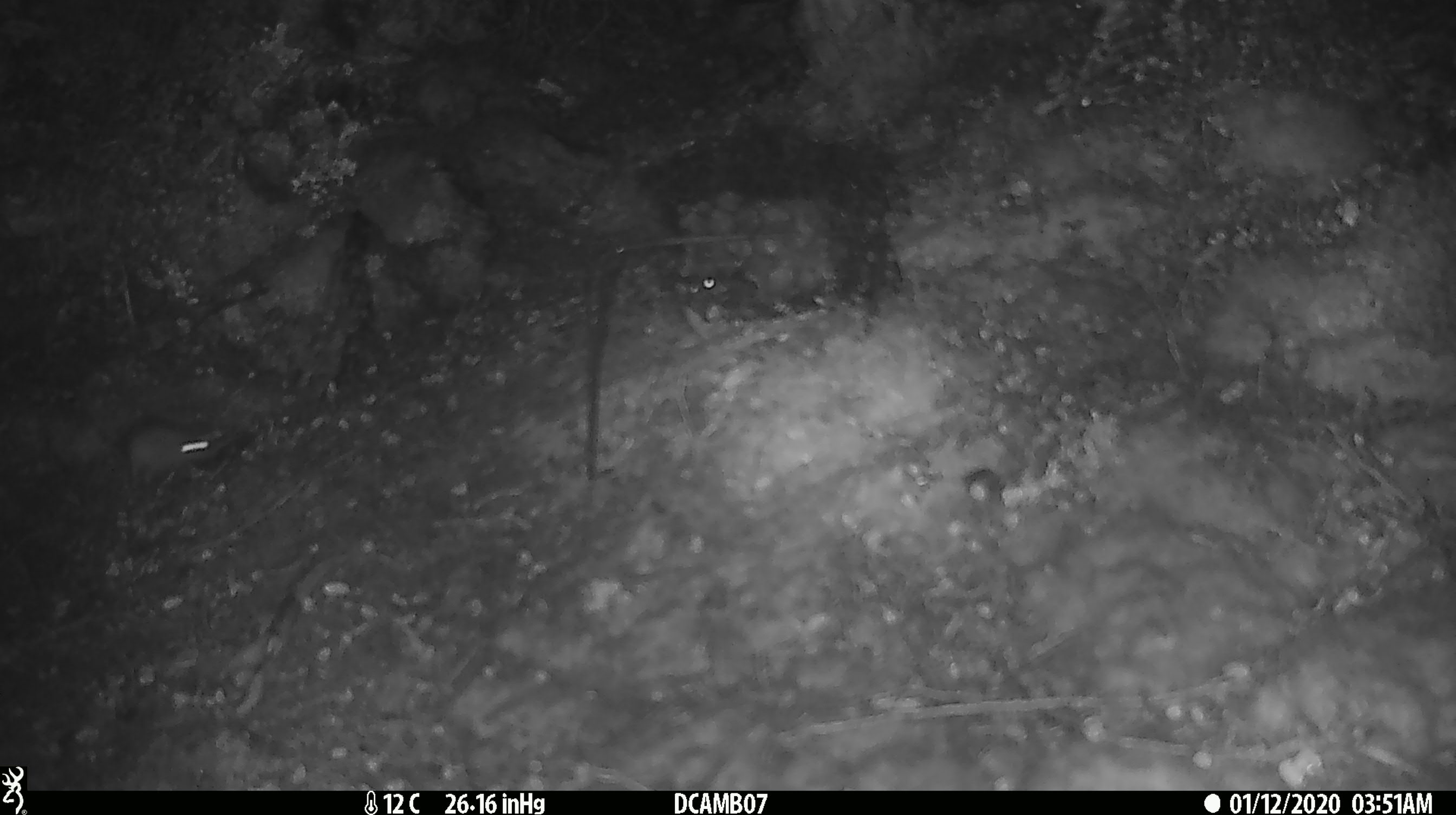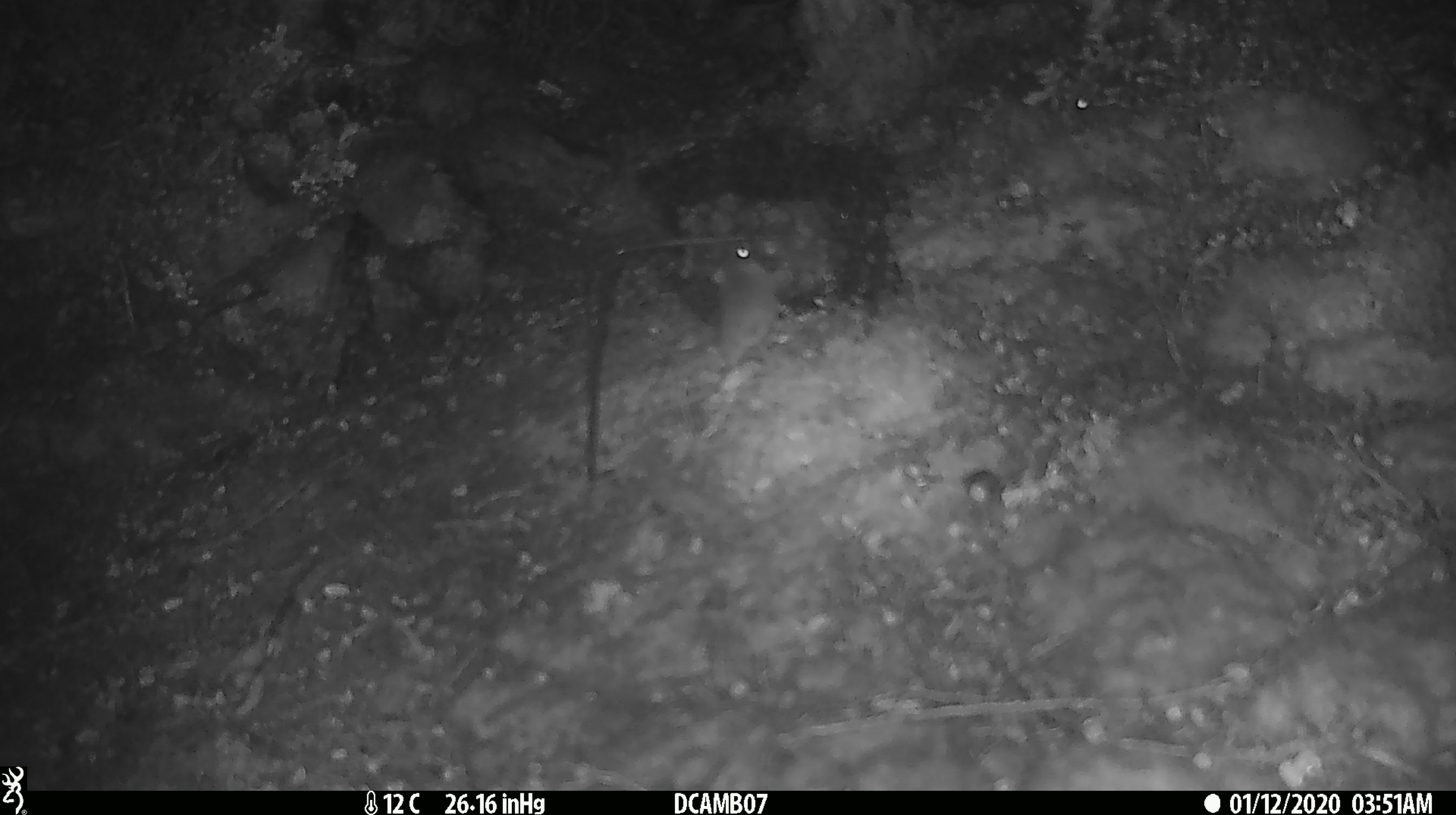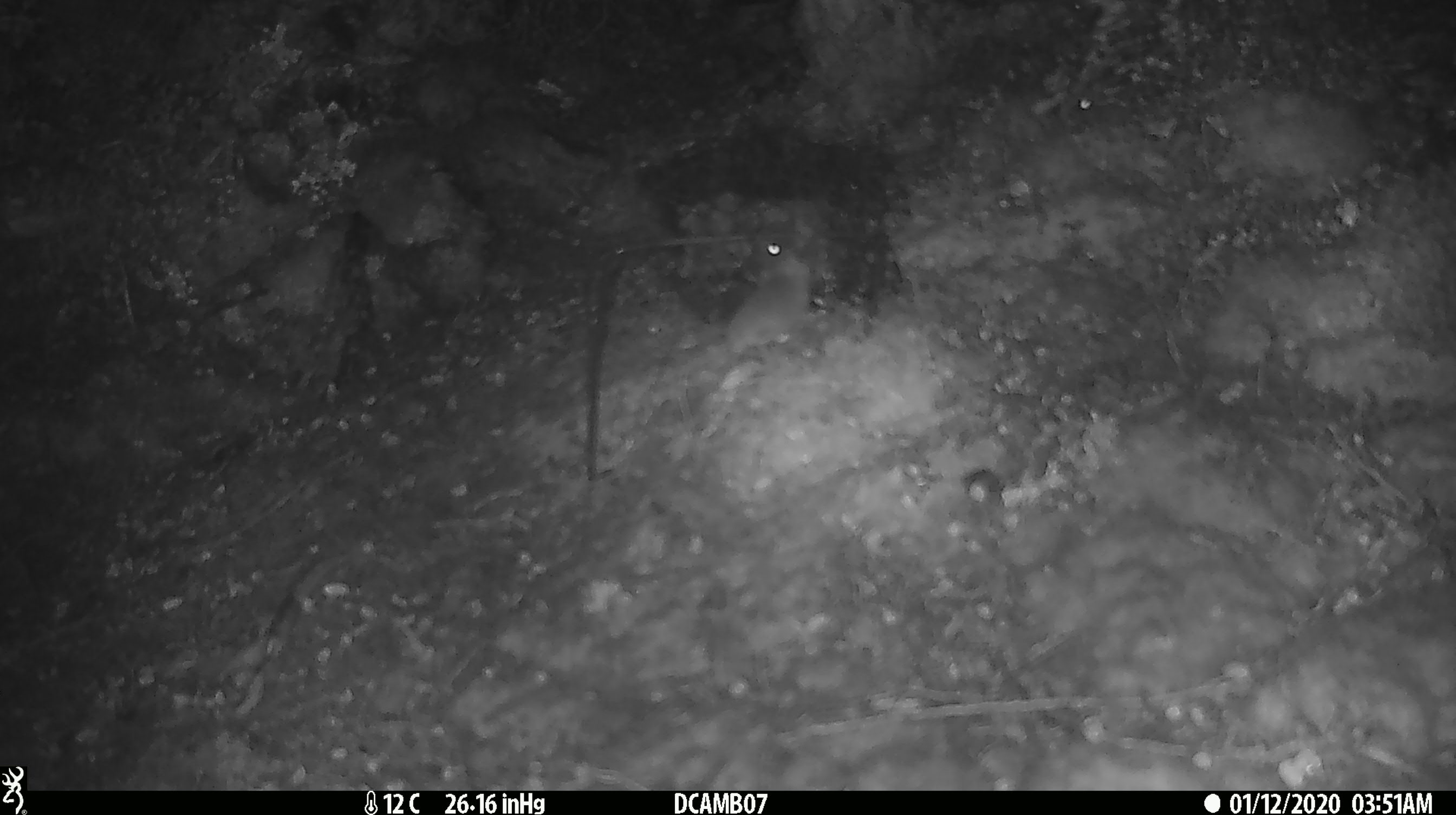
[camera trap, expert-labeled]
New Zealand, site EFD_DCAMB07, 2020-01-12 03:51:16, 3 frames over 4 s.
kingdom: Animalia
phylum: Chordata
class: Mammalia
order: Rodentia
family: Muridae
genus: Mus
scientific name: Mus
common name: mouse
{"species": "mouse (Mus)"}